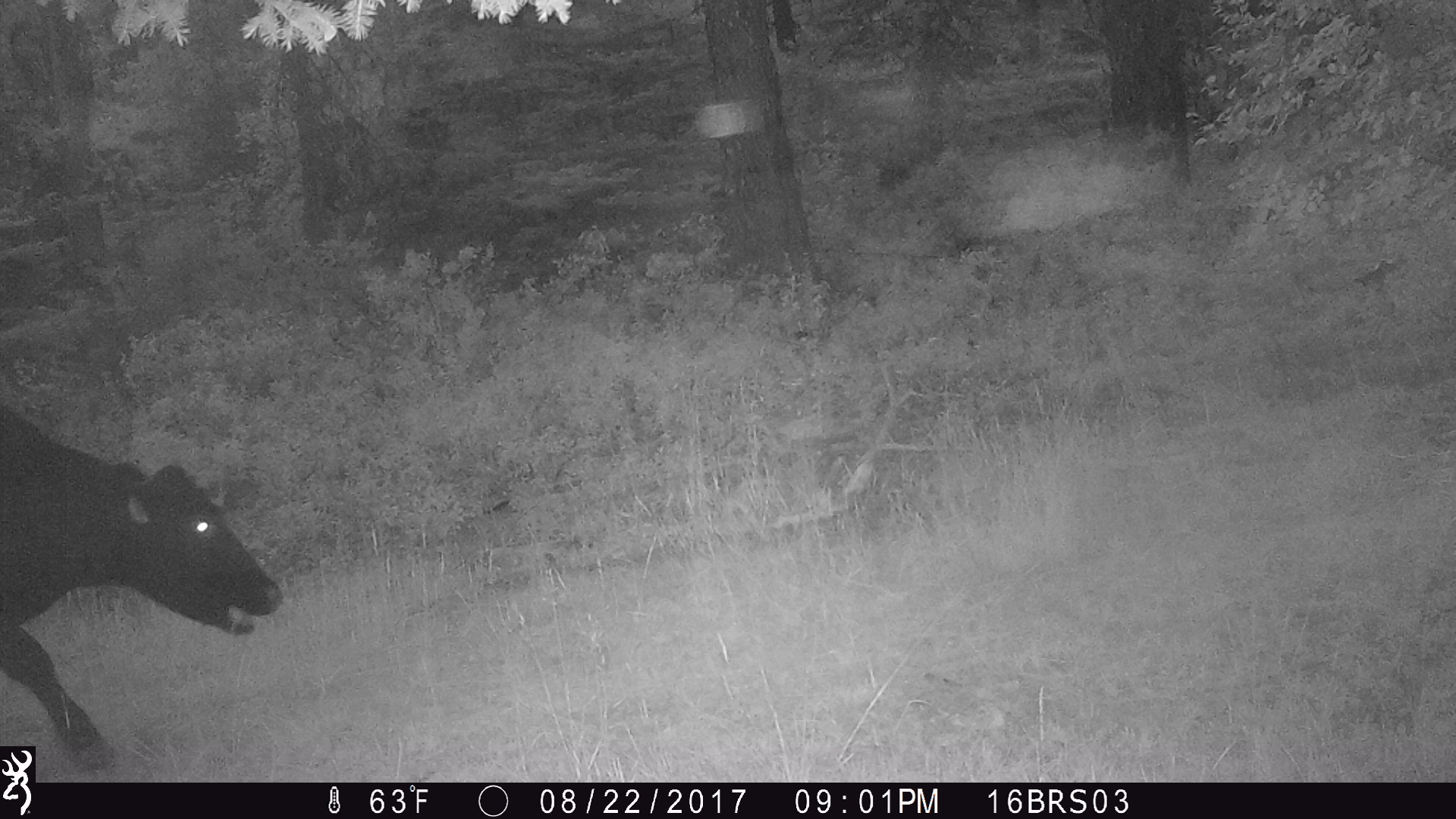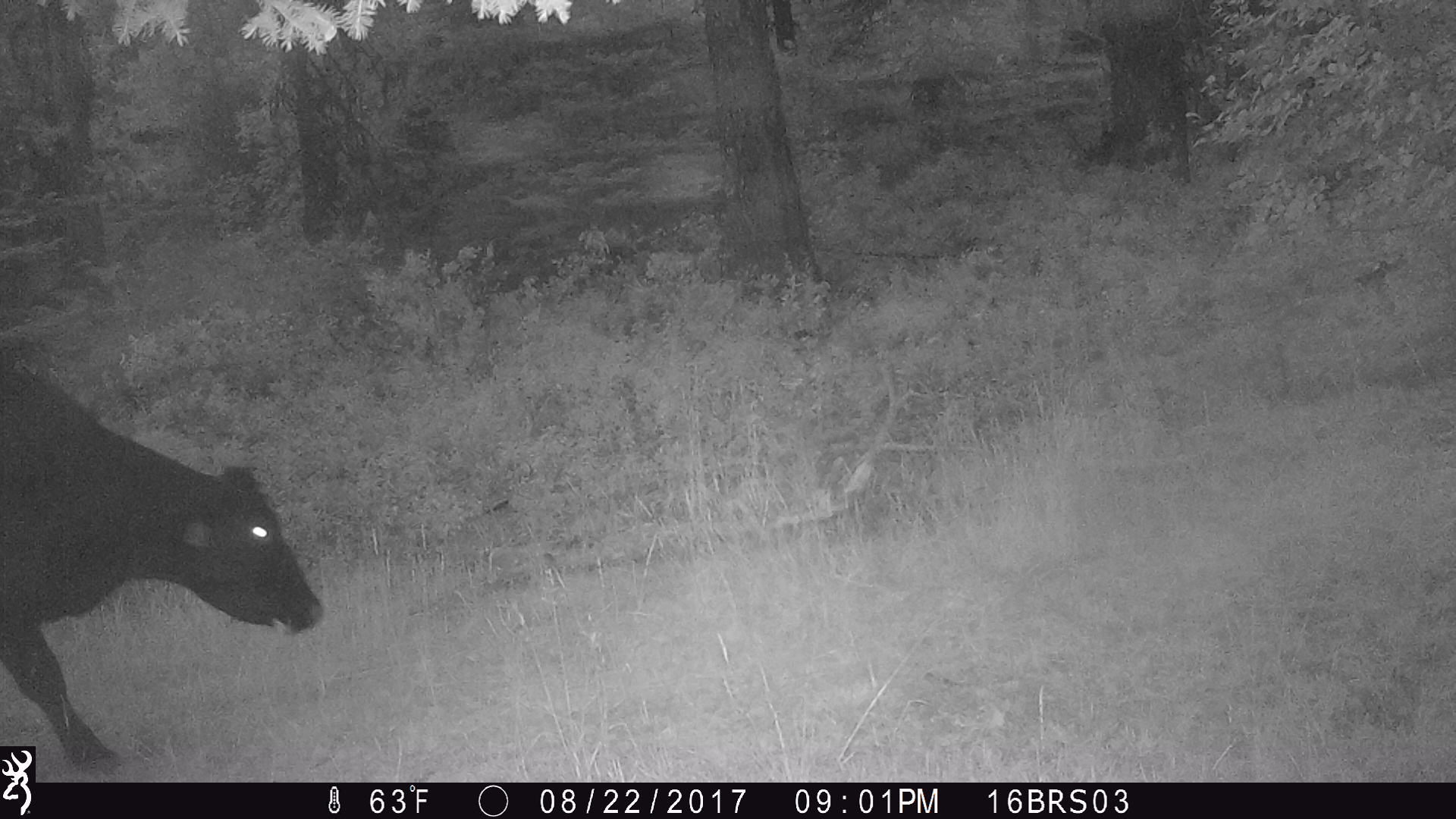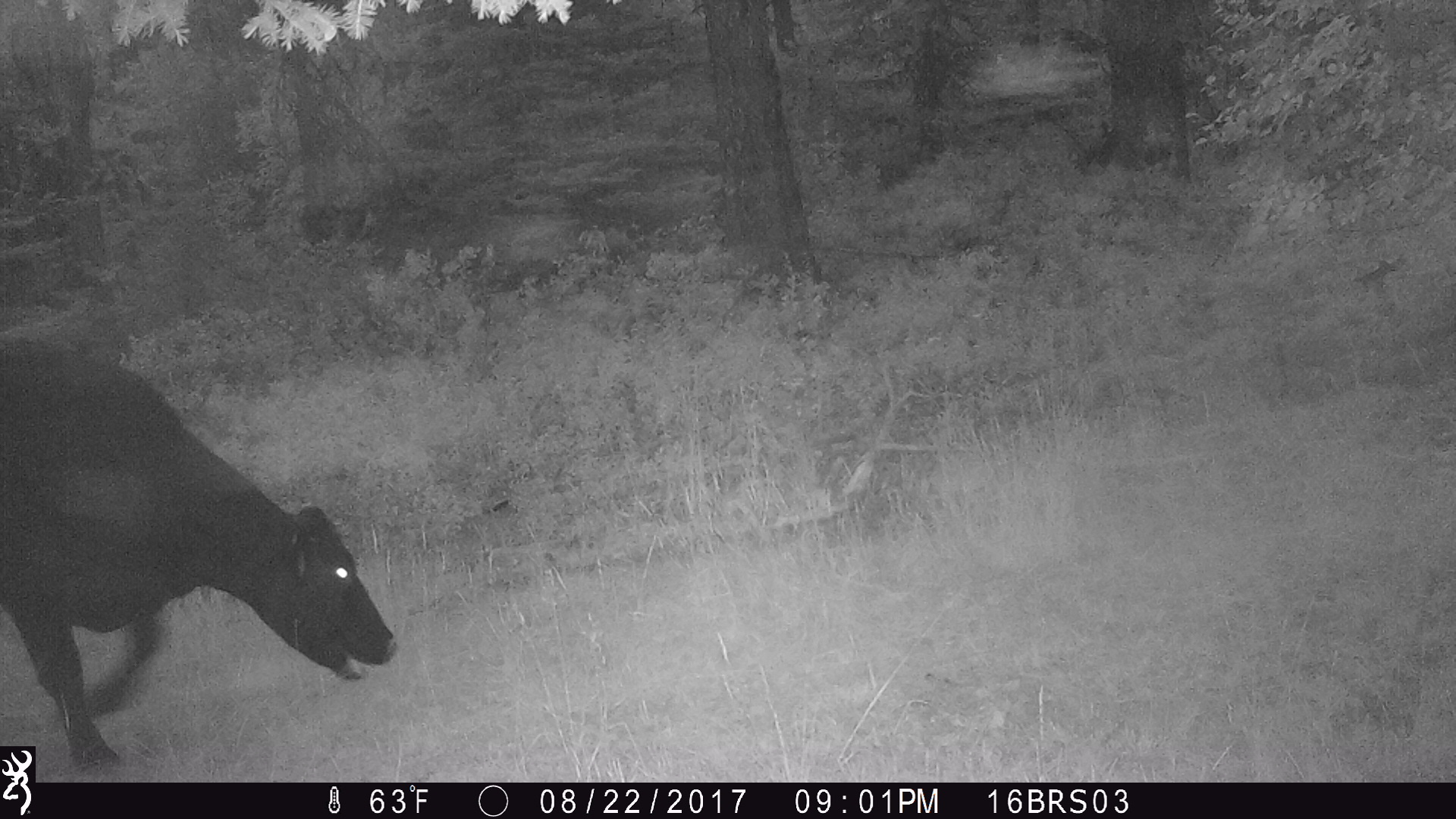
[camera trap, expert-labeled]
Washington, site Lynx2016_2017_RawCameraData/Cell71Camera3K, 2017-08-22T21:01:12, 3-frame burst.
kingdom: Animalia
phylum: Chordata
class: Mammalia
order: Artiodactyla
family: Bovidae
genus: Bos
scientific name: Bos taurus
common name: domestic cattle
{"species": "domestic cattle (Bos taurus)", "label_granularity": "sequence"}